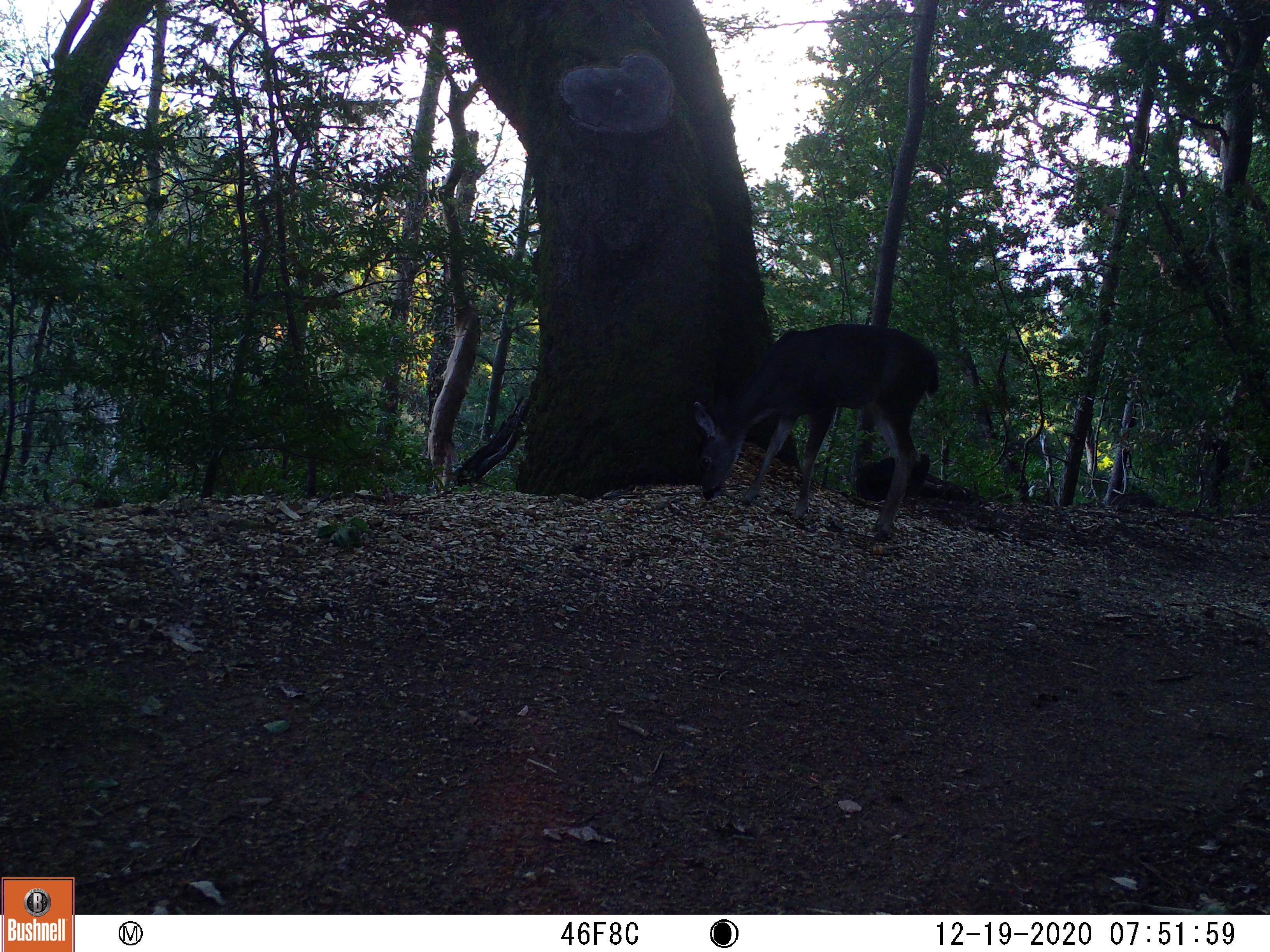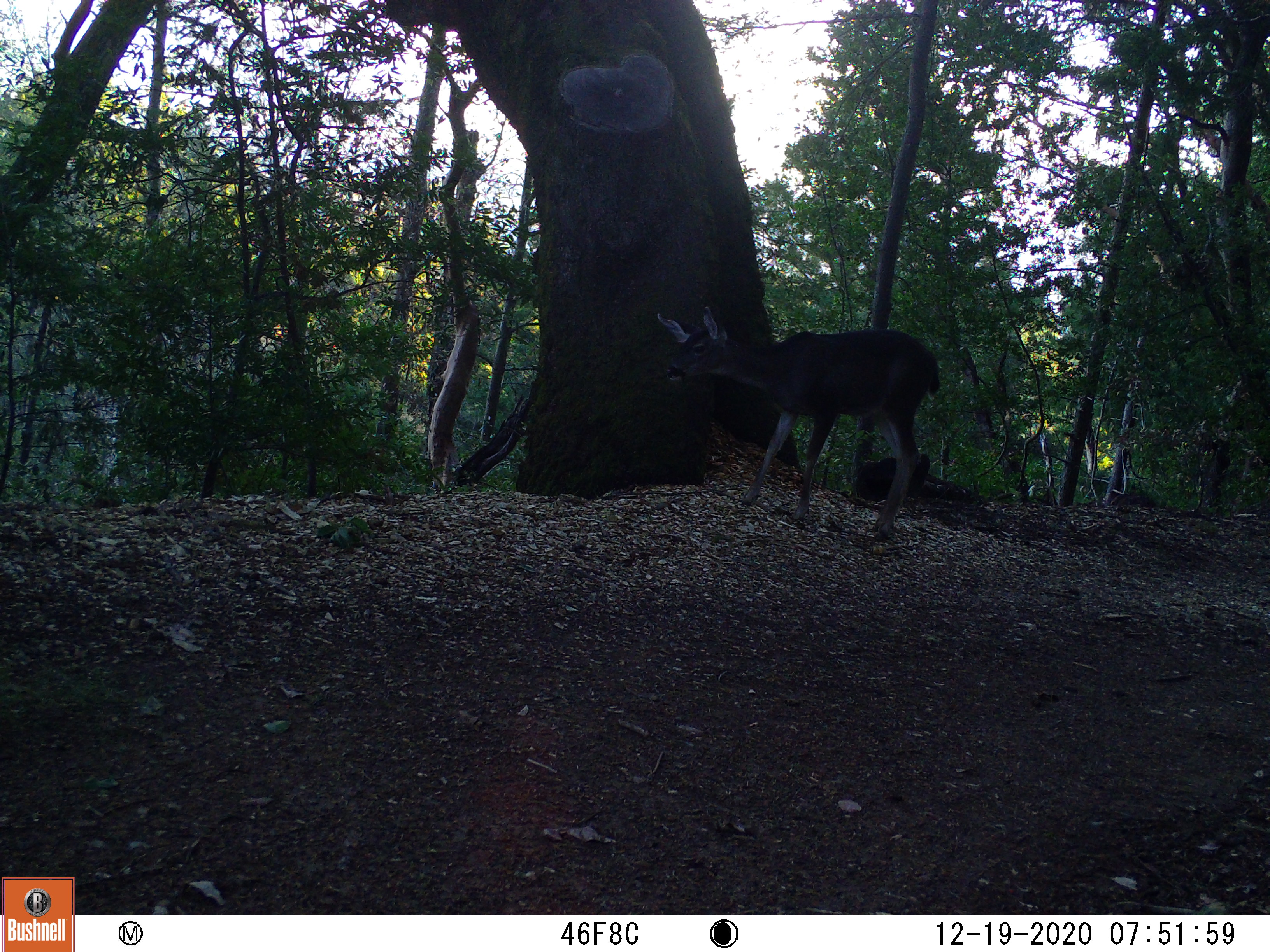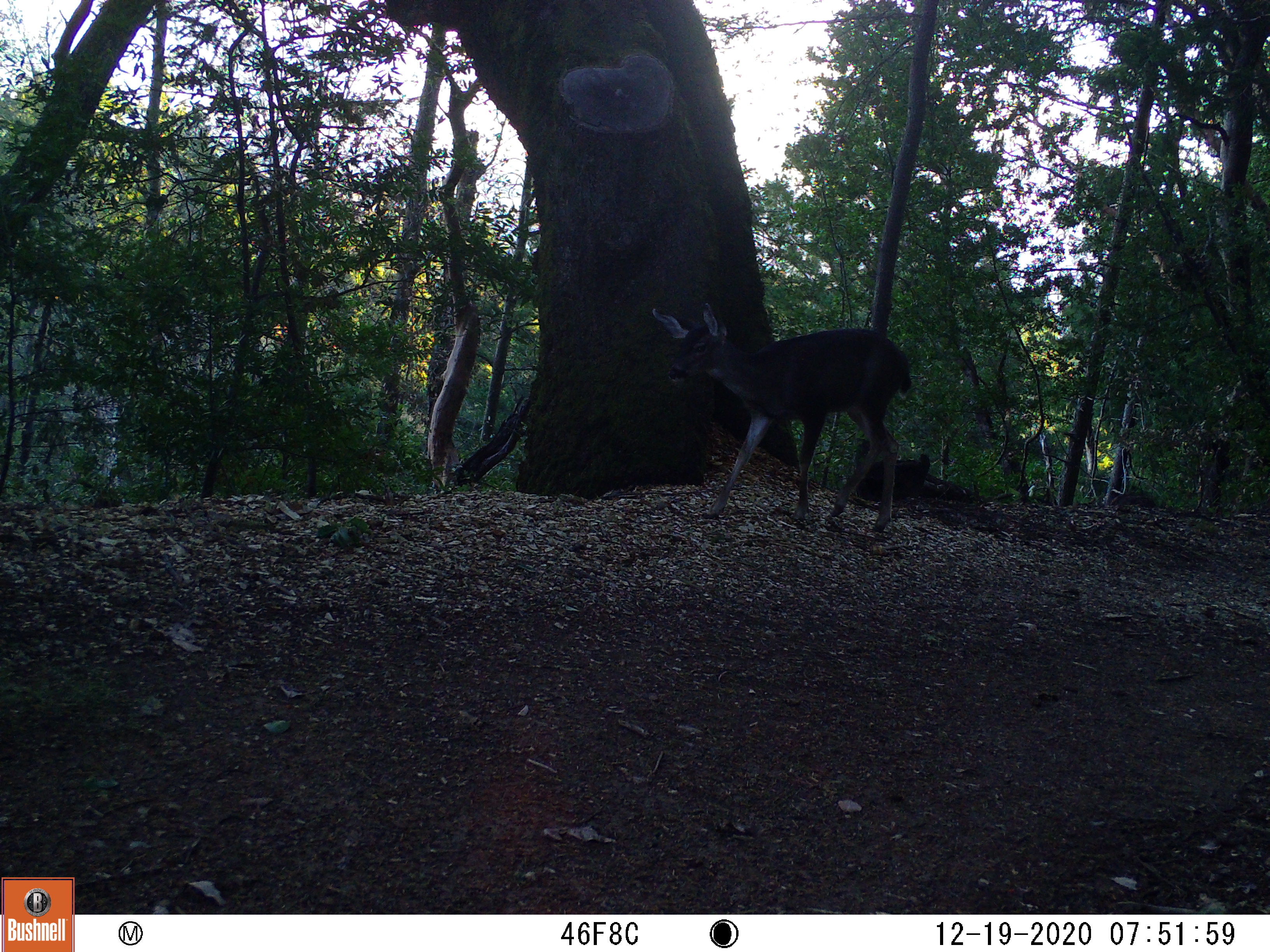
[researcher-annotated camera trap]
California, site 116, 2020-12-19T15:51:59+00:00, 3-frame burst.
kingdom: Animalia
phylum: Chordata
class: Mammalia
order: Artiodactyla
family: Cervidae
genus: Odocoileus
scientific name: Odocoileus hemionus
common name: mule deer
Mule deer (Odocoileus hemionus).